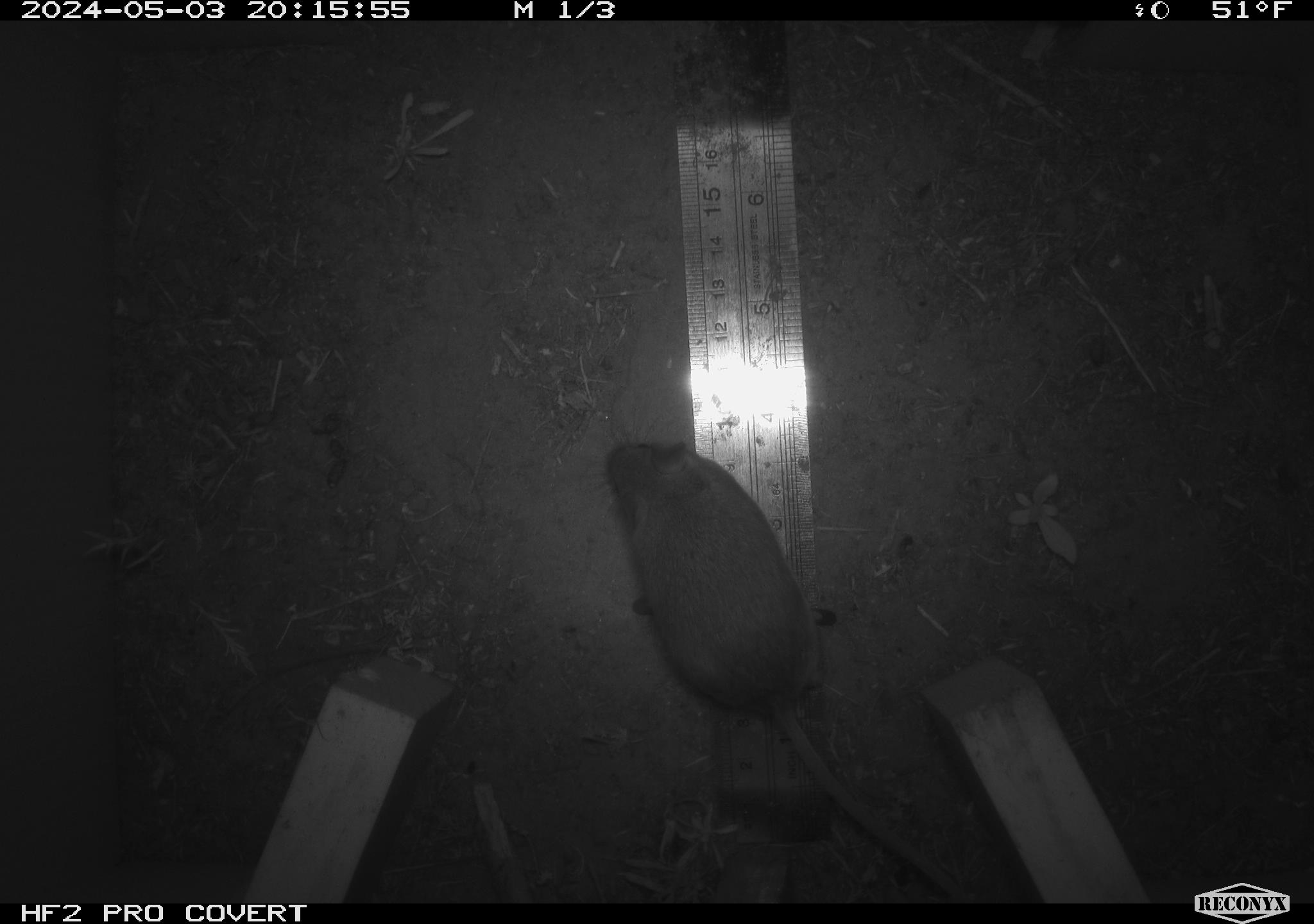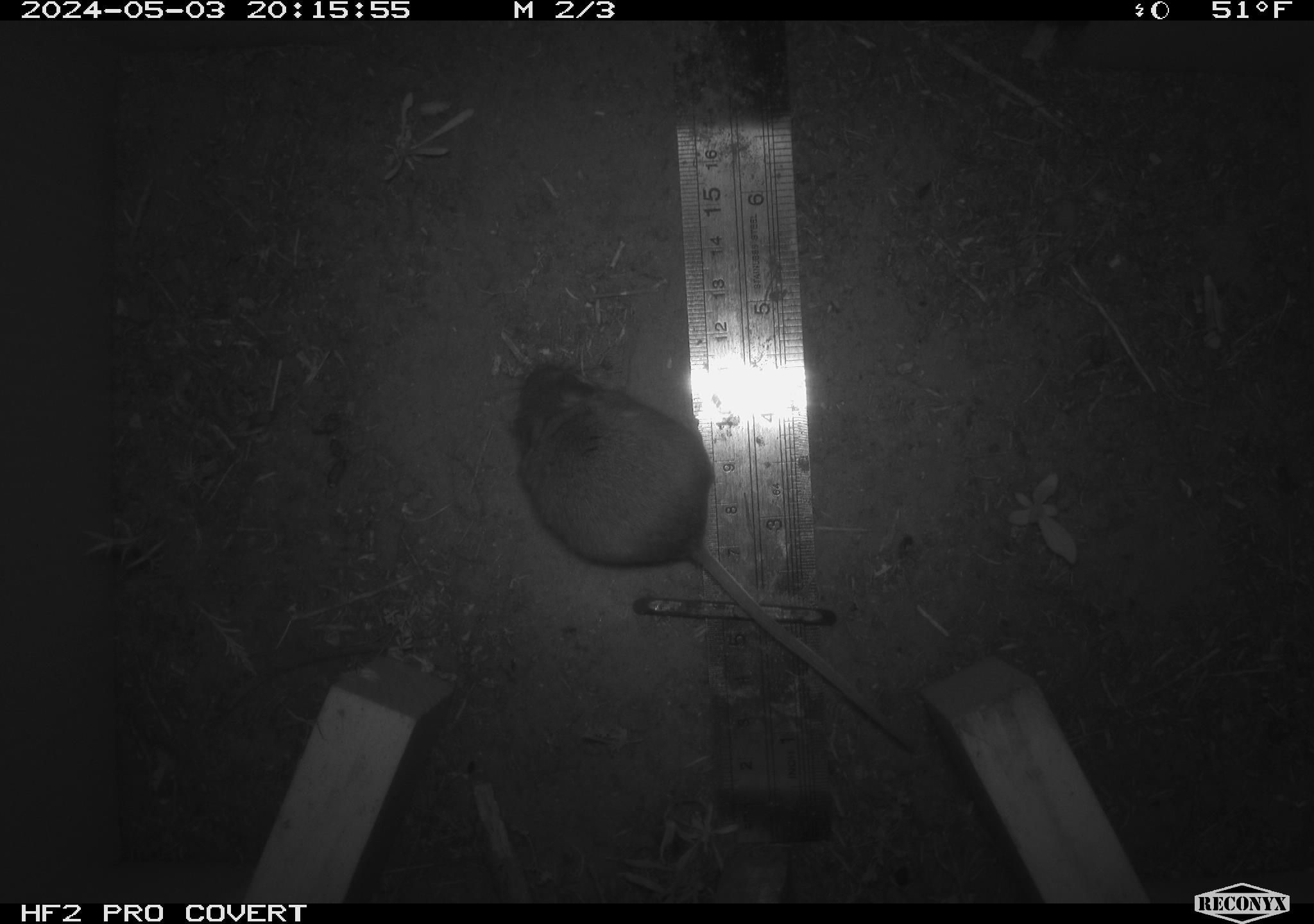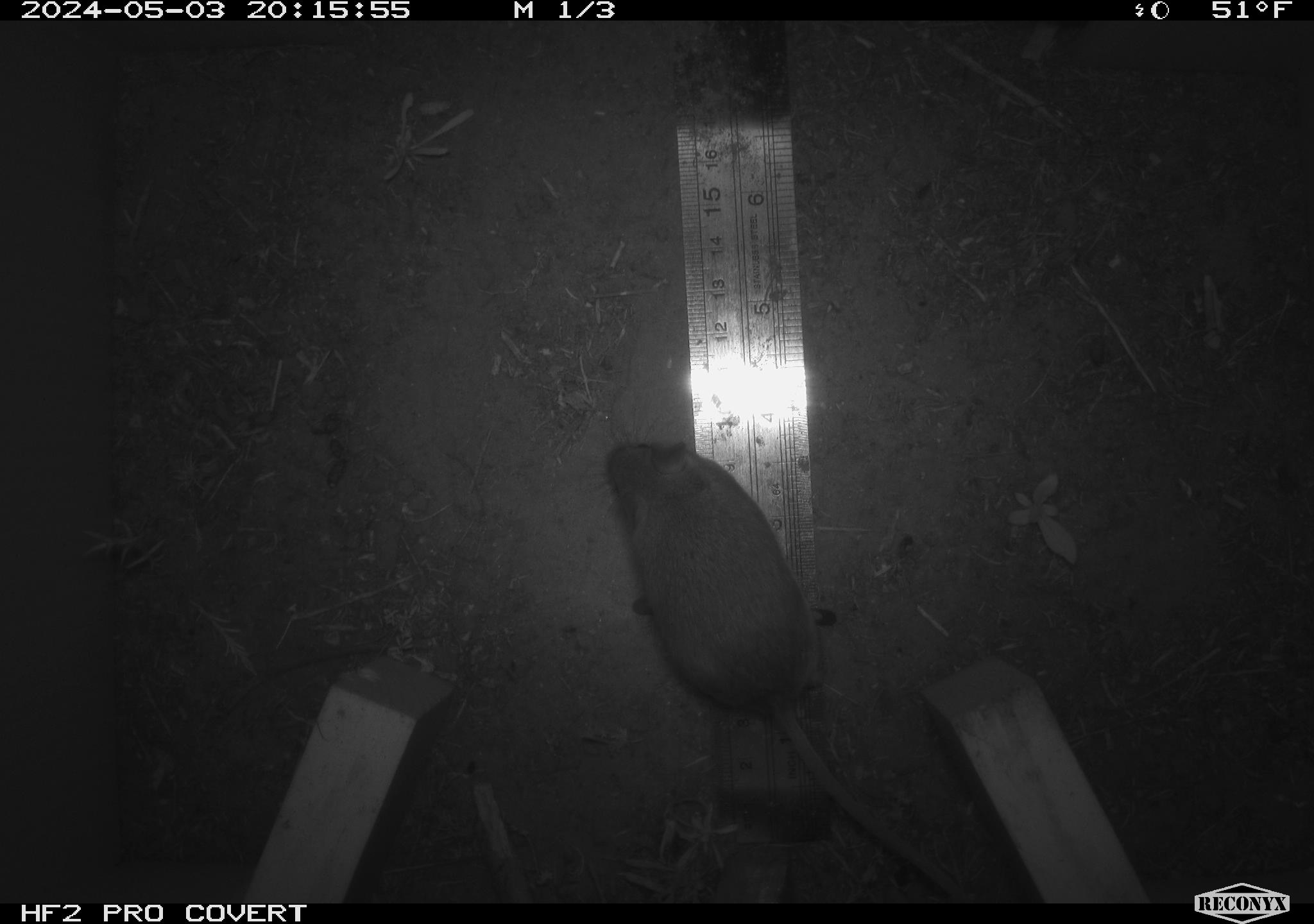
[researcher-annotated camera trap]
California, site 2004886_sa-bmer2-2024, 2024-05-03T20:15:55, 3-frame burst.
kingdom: Animalia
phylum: Chordata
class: Mammalia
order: Rodentia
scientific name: Rodentia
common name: mouse species